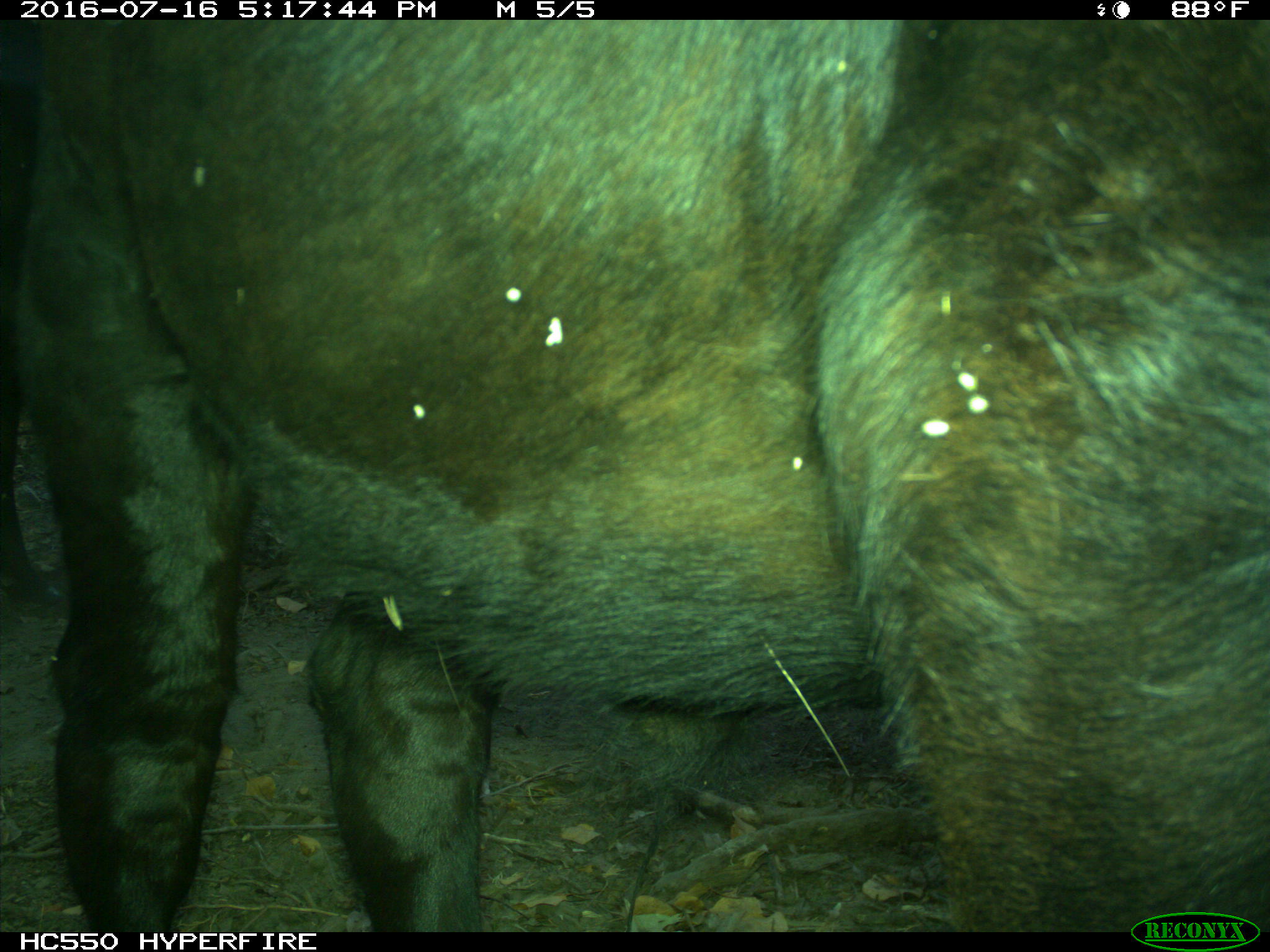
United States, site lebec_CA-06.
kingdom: Animalia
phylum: Chordata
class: Mammalia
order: Artiodactyla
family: Bovidae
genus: Bos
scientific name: Bos taurus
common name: domestic cow